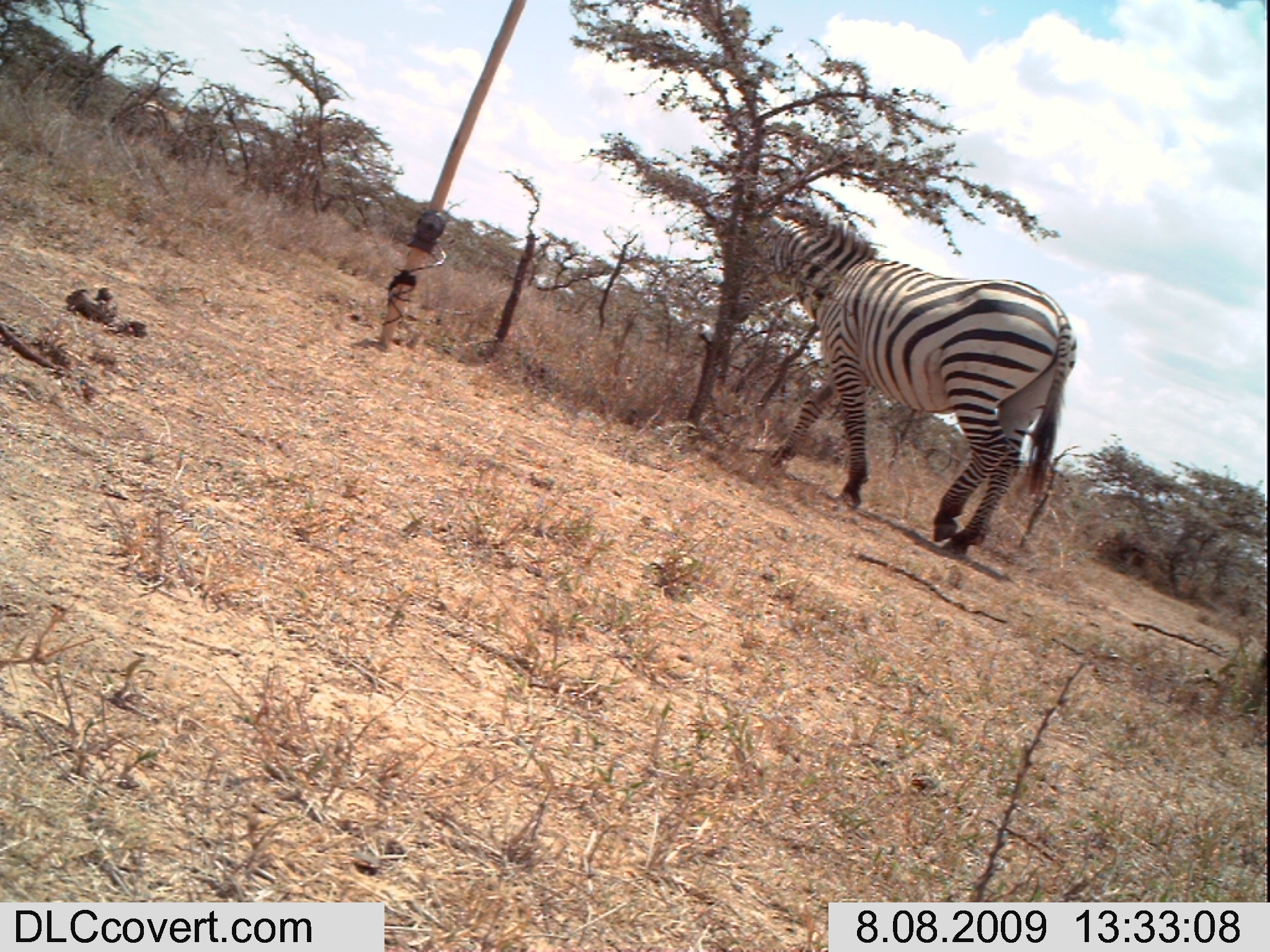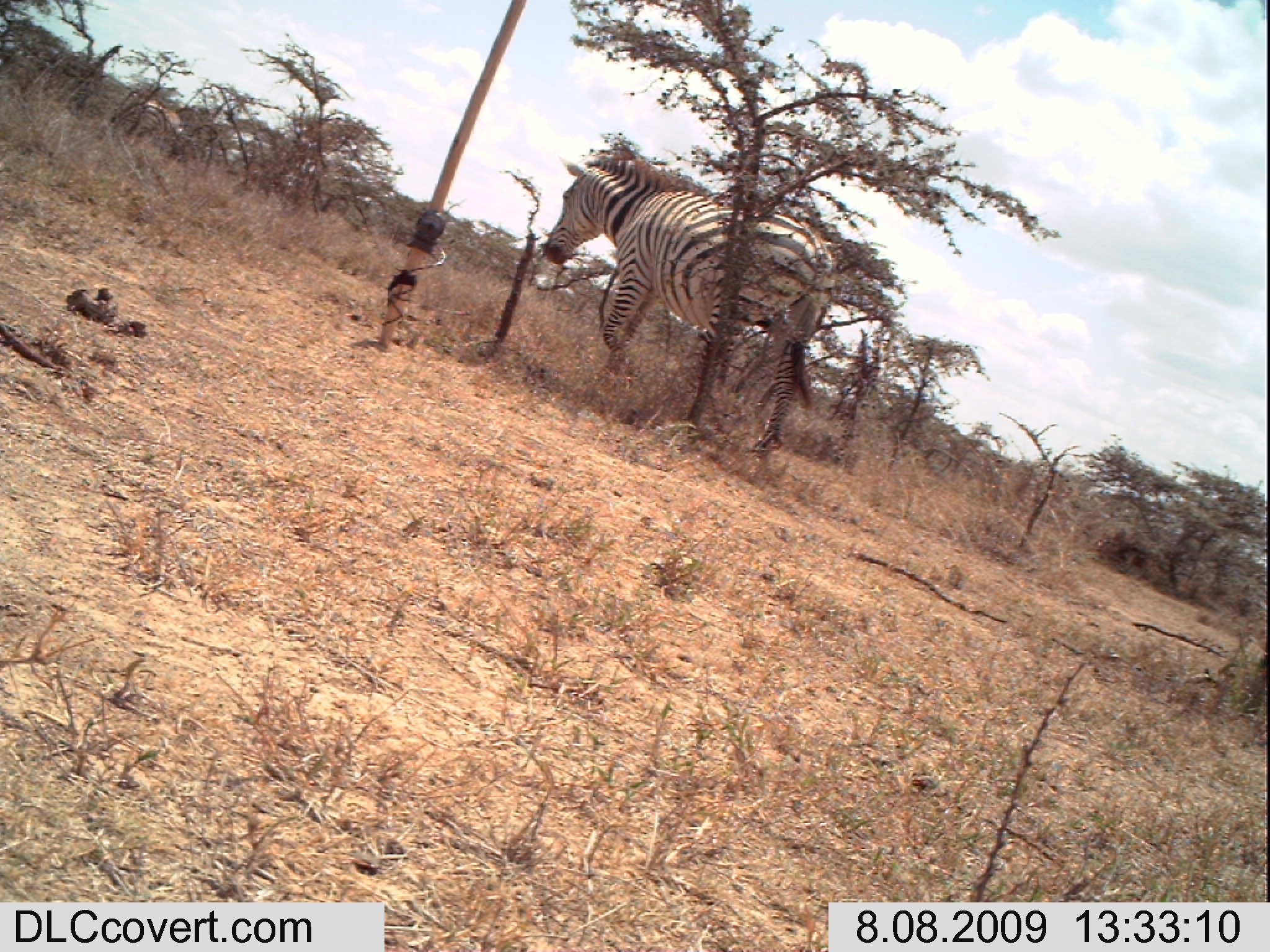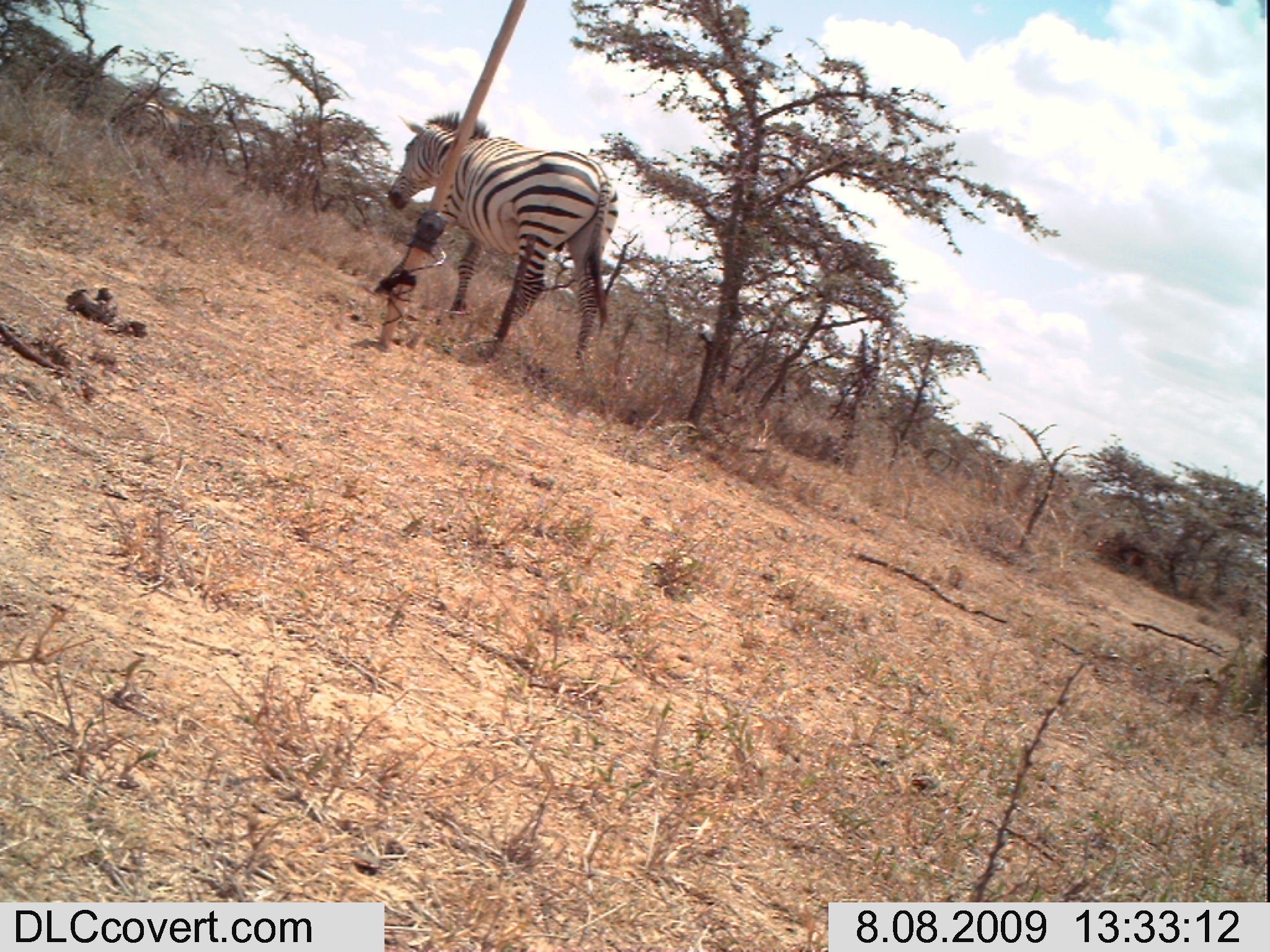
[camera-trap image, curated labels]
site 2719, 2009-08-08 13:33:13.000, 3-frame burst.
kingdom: Animalia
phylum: Chordata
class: Mammalia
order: Perissodactyla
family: Equidae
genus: Equus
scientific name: Equus quagga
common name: plains zebra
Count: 2.